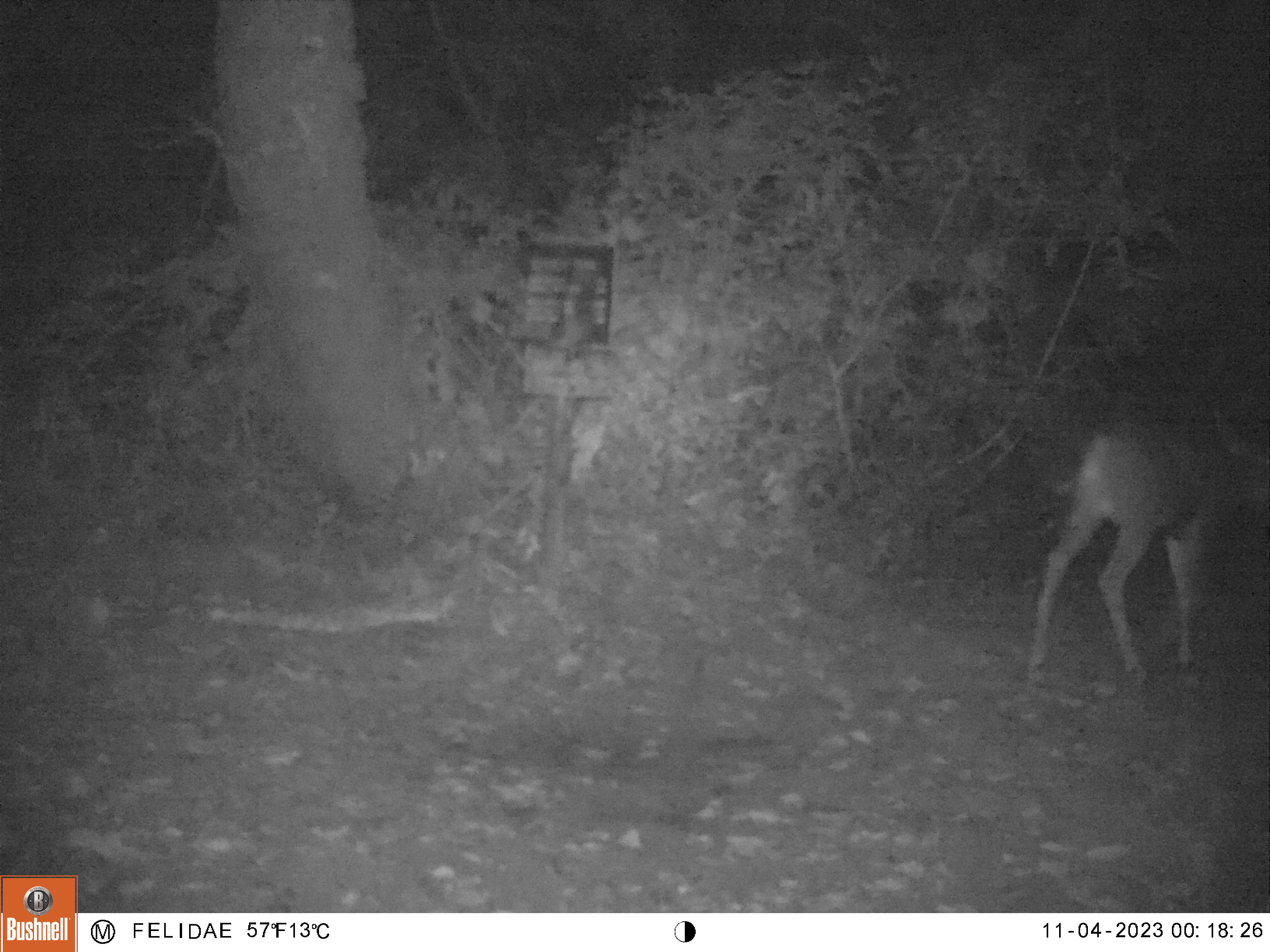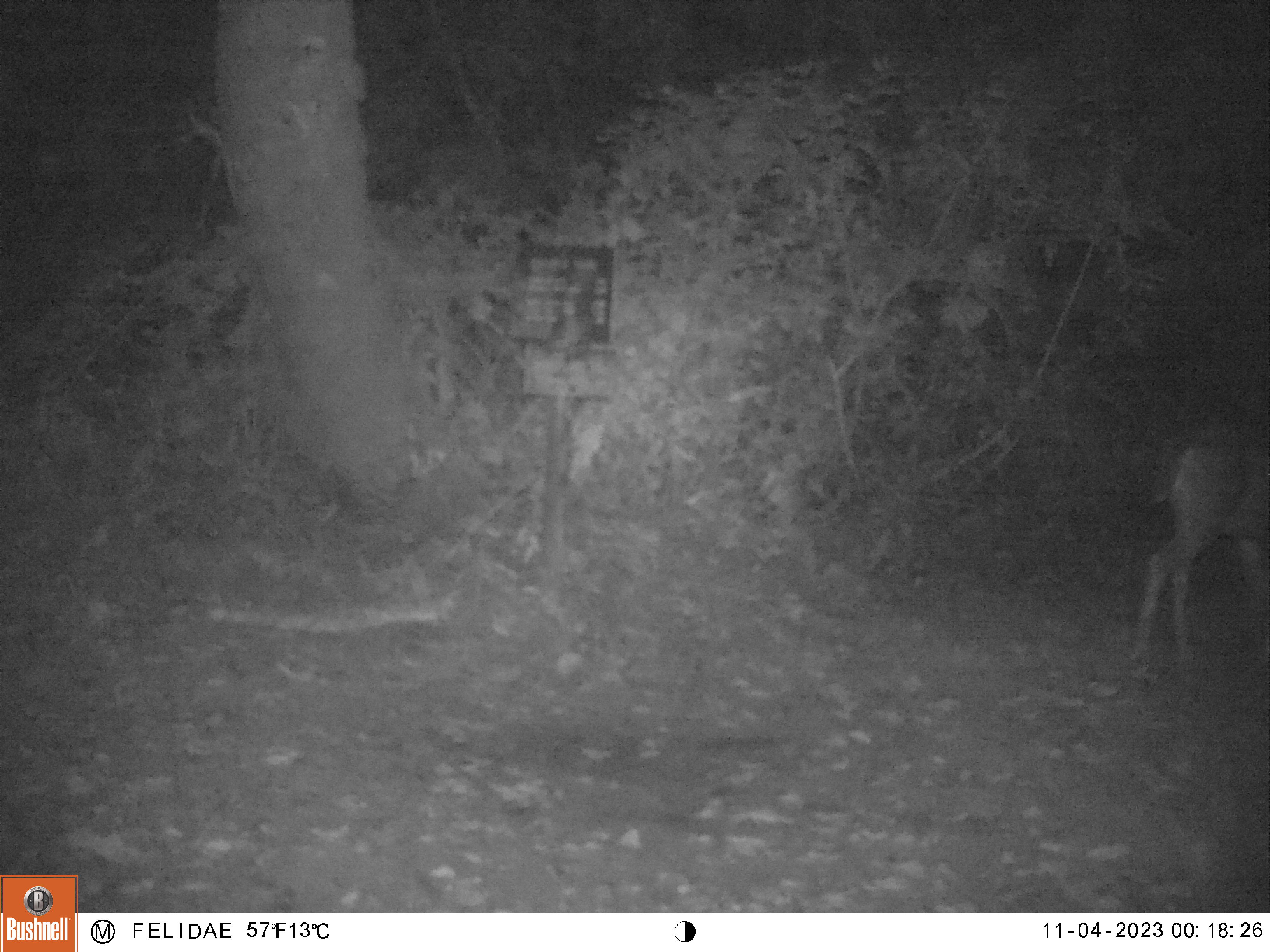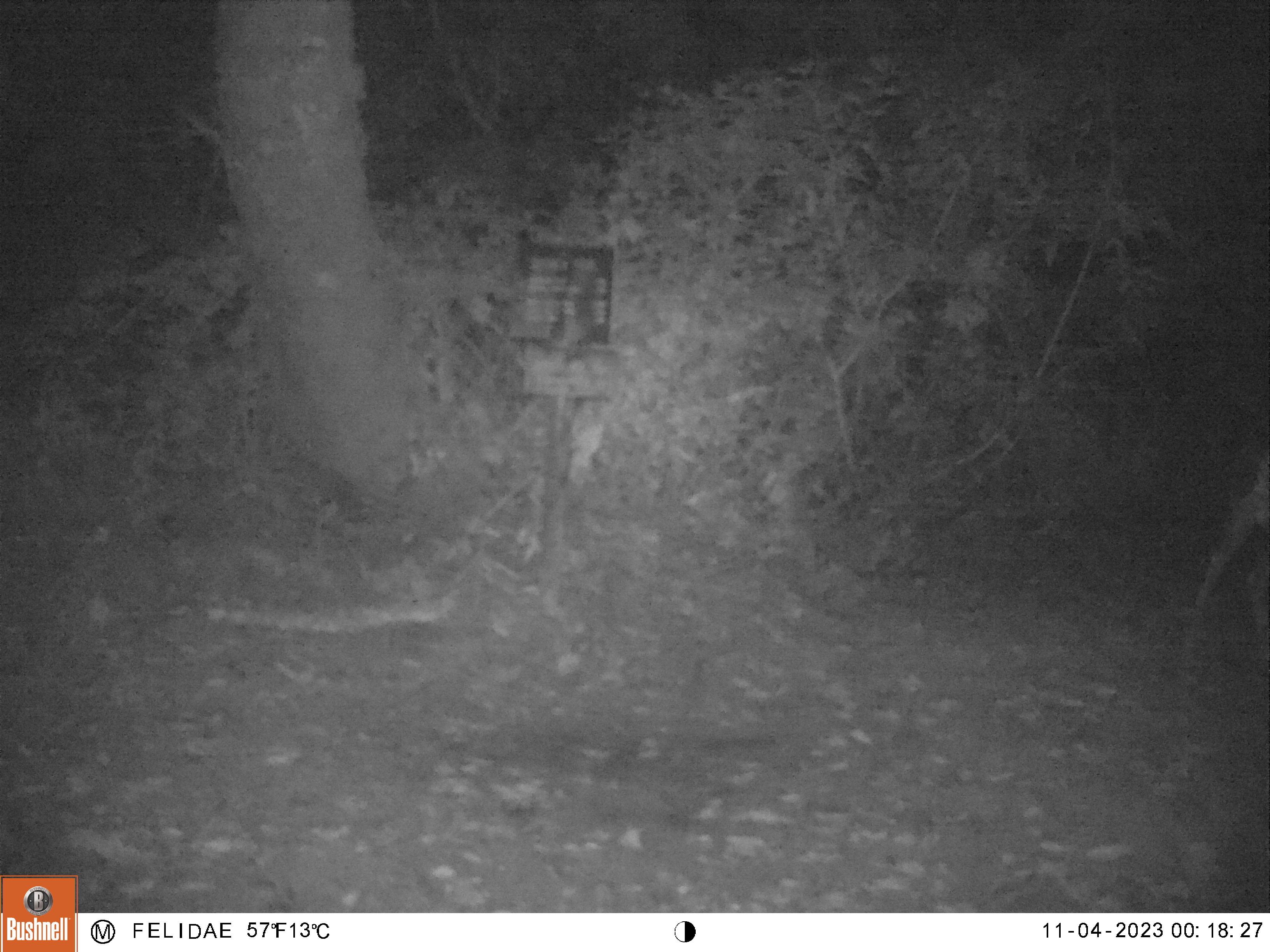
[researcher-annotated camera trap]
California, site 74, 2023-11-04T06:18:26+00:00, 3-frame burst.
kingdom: Animalia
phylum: Chordata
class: Mammalia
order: Artiodactyla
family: Cervidae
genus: Odocoileus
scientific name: Odocoileus hemionus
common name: mule deer